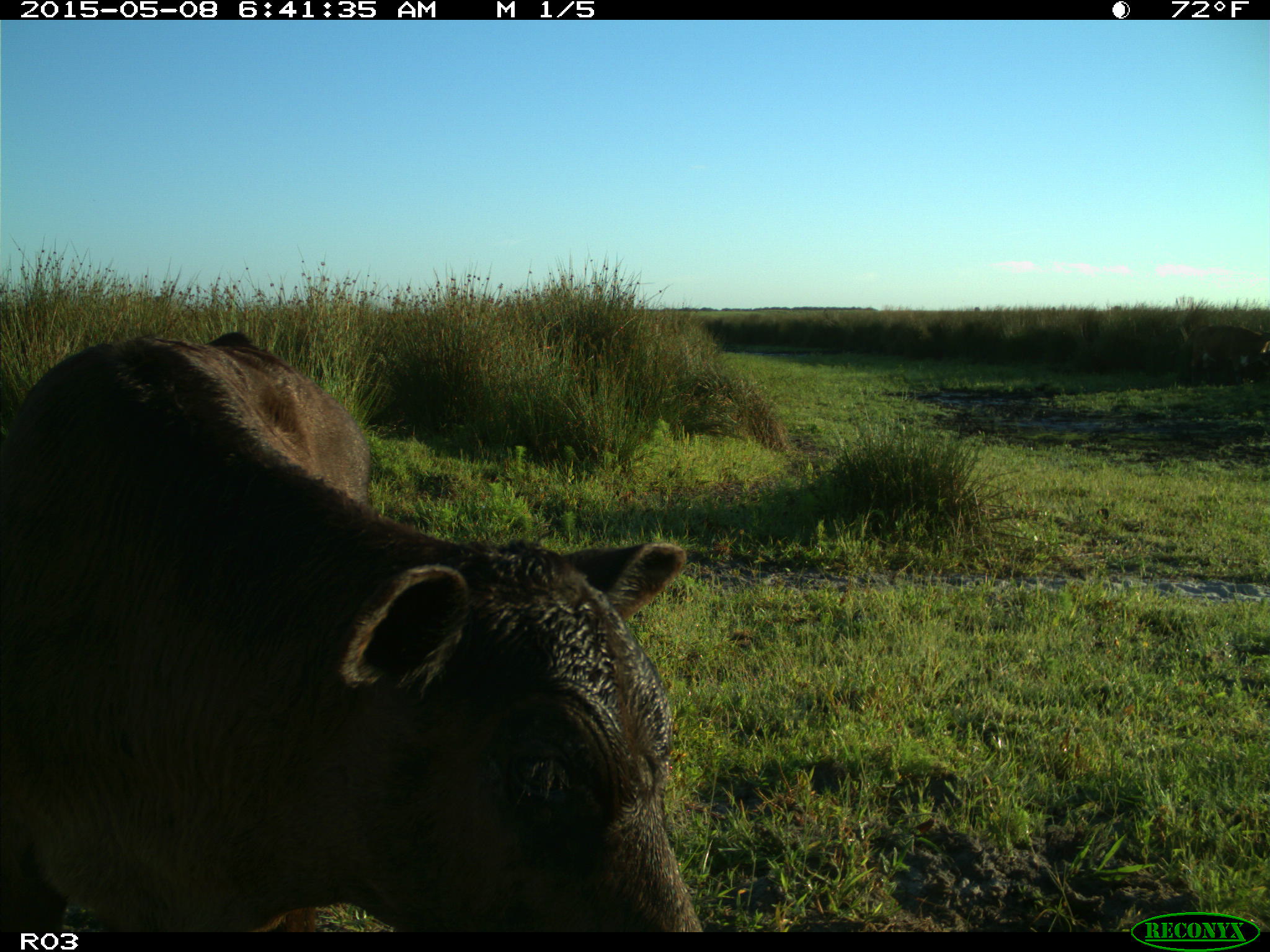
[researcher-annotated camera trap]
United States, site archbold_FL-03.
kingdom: Animalia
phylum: Chordata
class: Mammalia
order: Artiodactyla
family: Bovidae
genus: Bos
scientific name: Bos taurus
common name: domestic cow